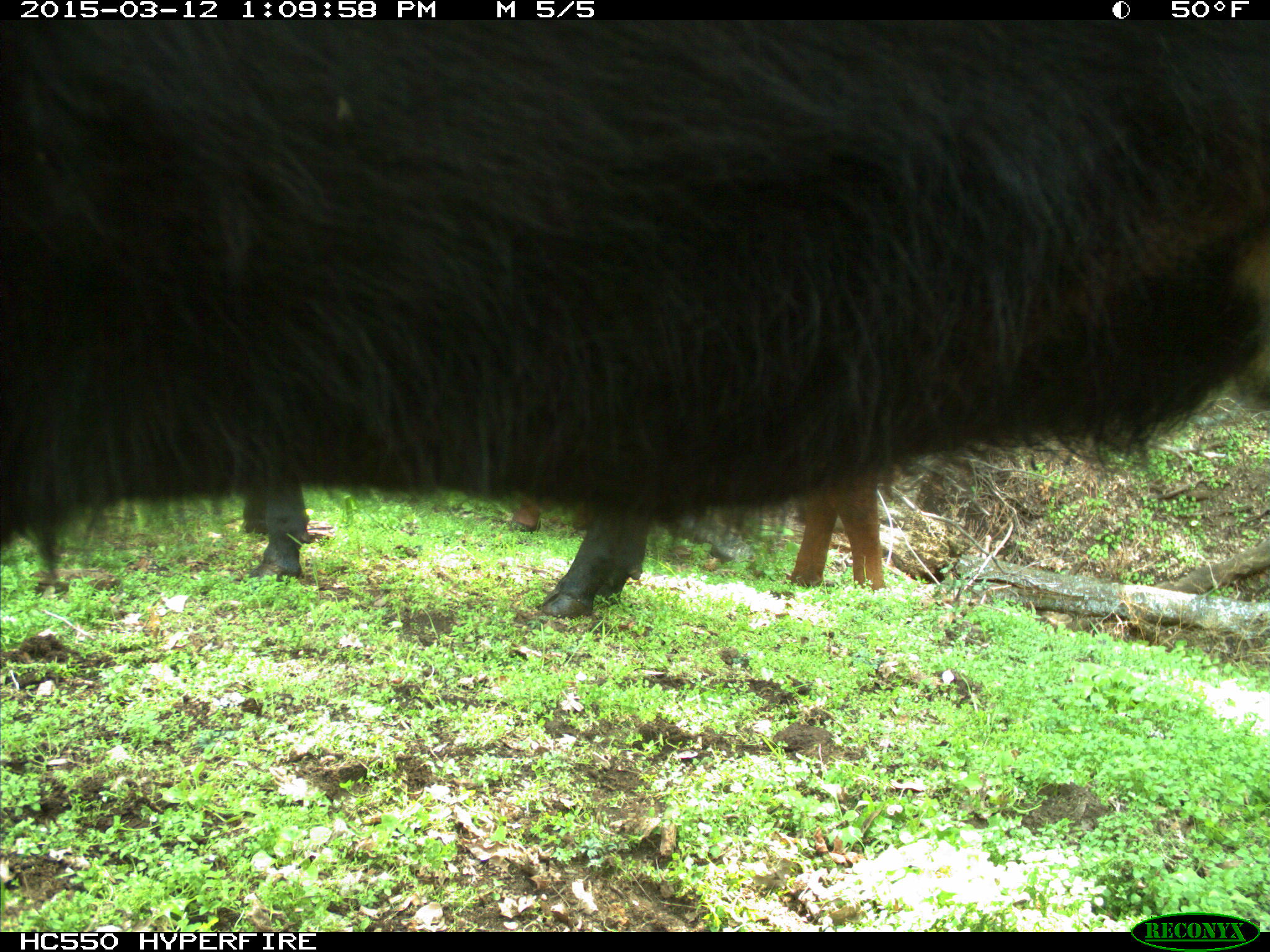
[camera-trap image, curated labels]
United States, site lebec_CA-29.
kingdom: Animalia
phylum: Chordata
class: Mammalia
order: Artiodactyla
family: Bovidae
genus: Bos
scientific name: Bos taurus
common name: domestic cow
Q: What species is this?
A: Bos taurus (domestic cow).